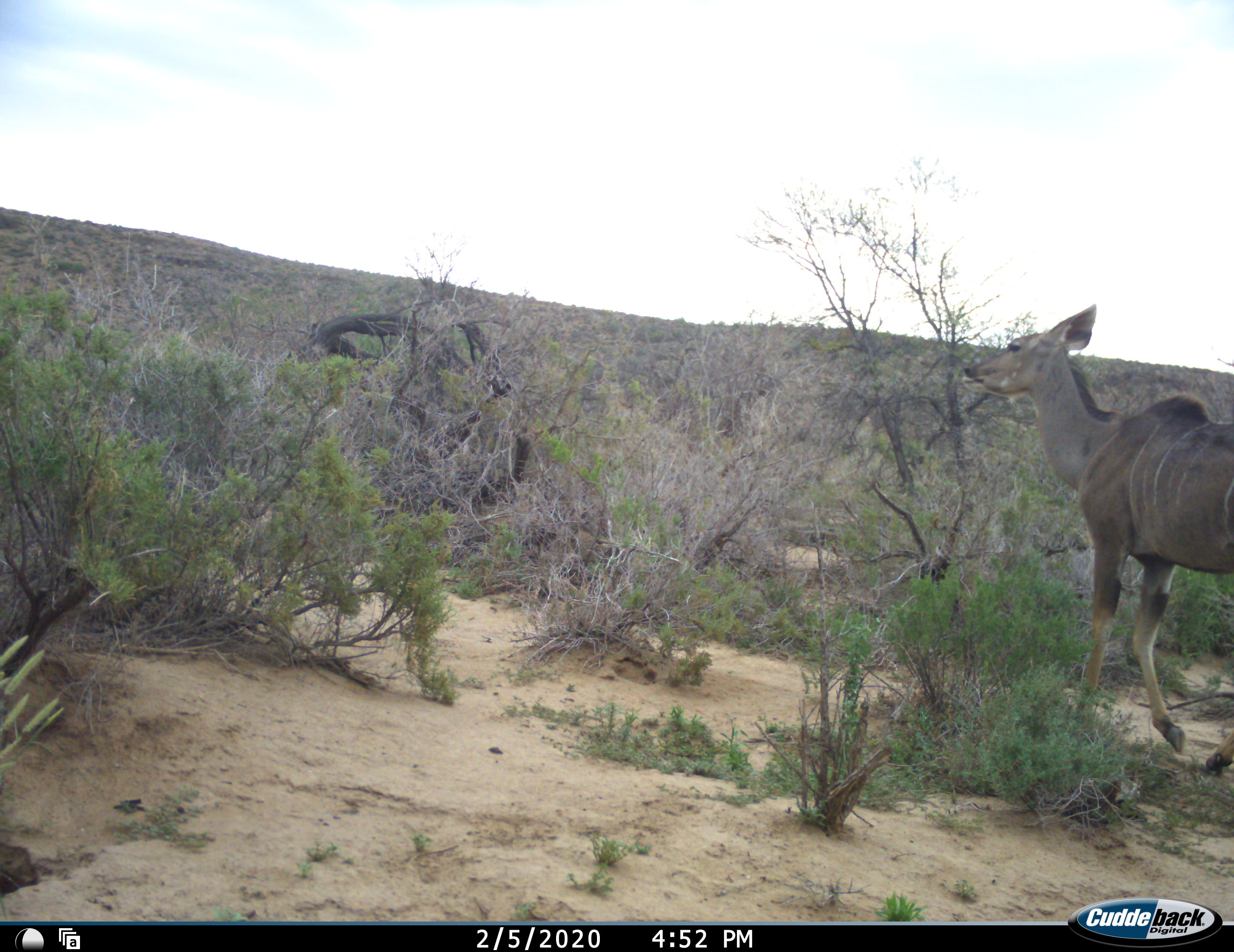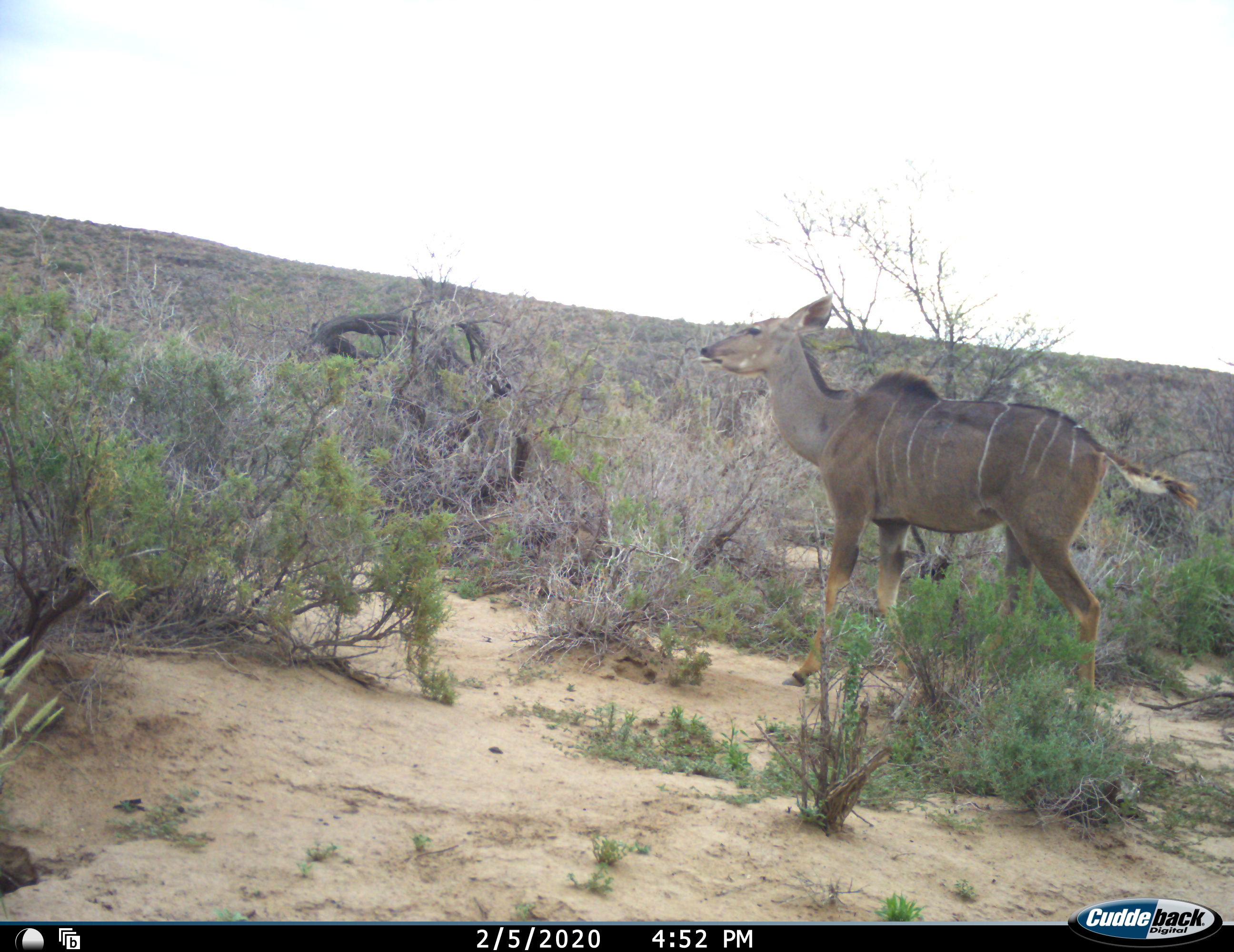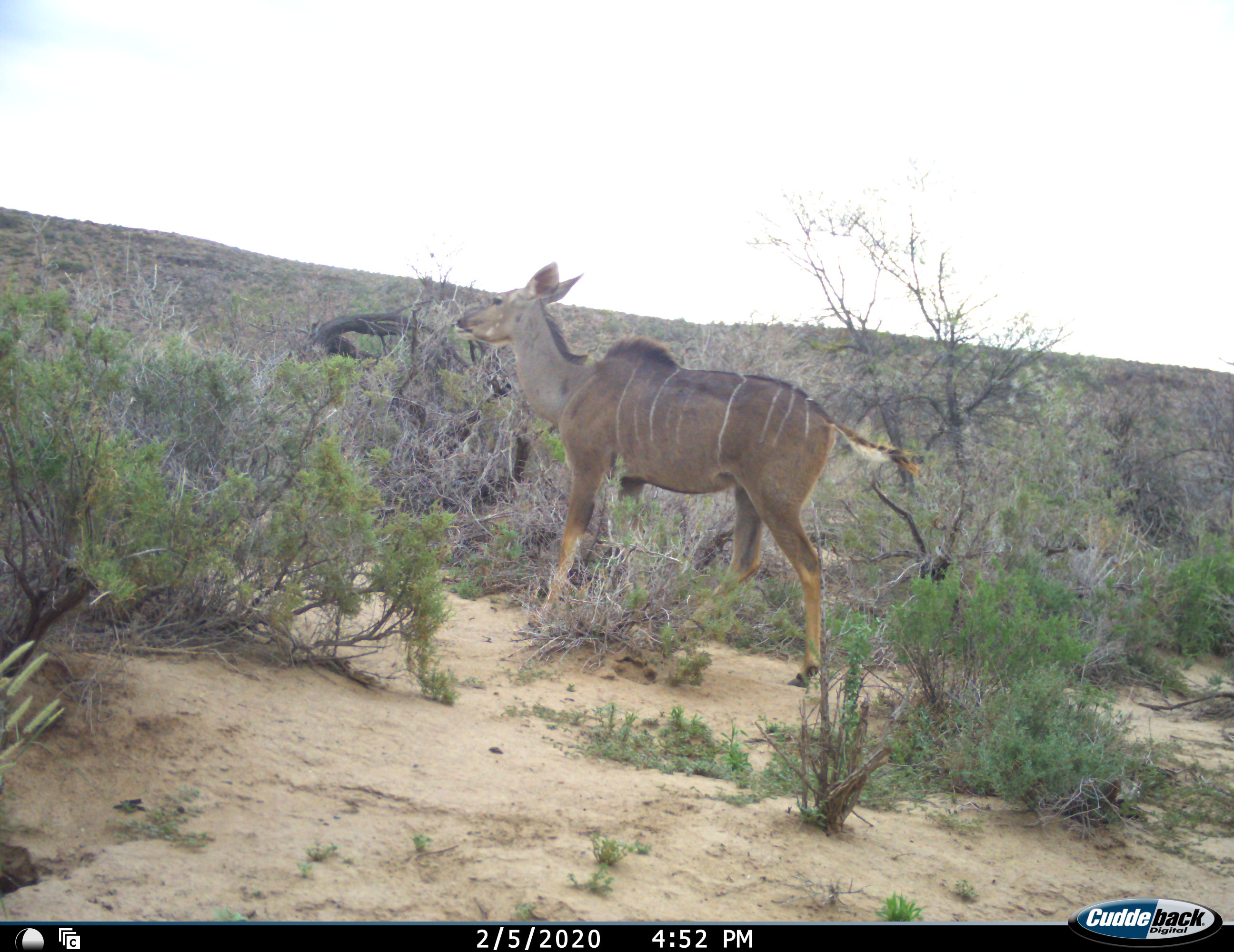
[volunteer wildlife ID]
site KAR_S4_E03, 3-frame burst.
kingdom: Animalia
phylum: Chordata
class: Mammalia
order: Artiodactyla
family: Bovidae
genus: Tragelaphus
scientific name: Tragelaphus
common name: kudu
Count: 1.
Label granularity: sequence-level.